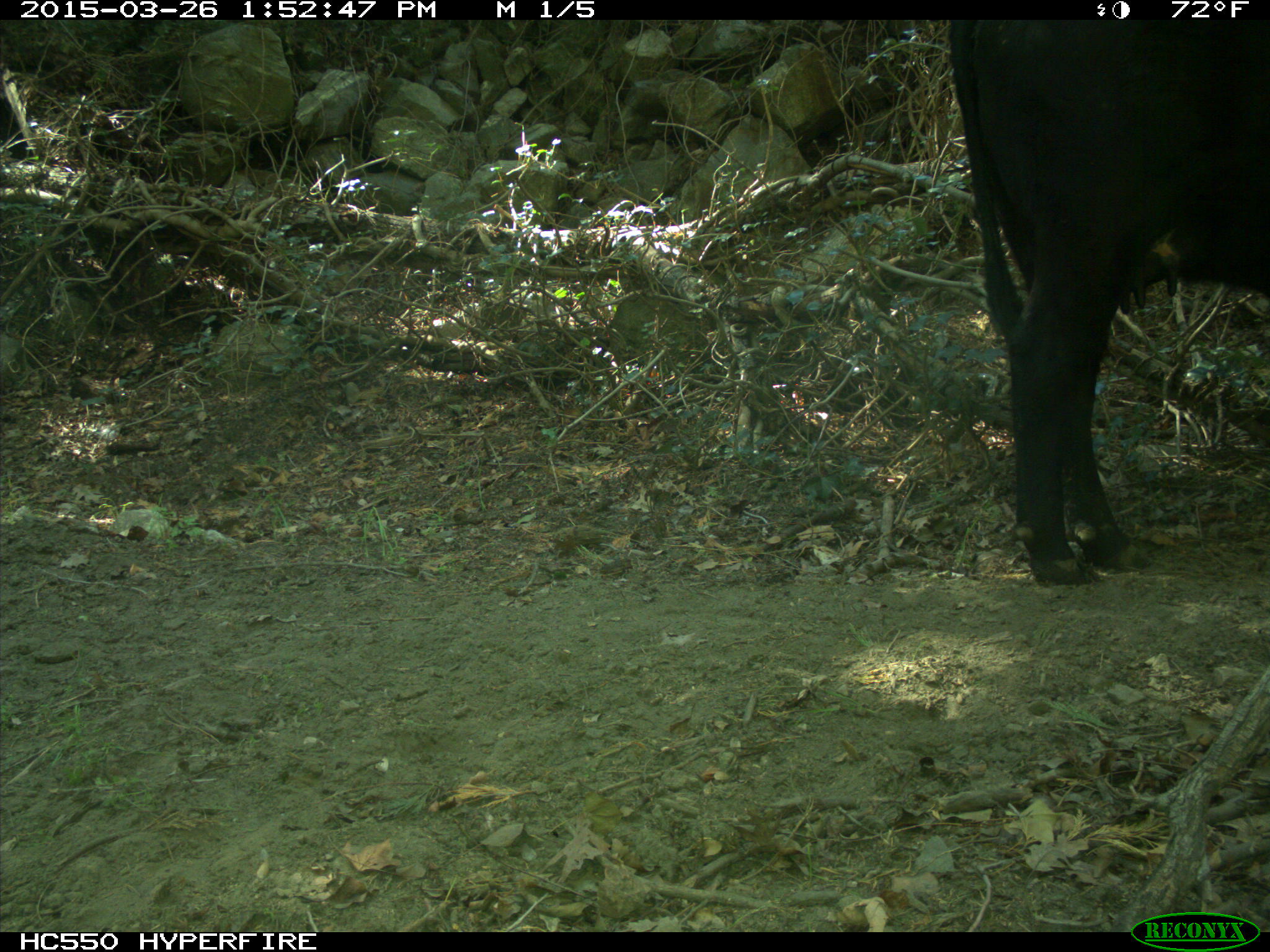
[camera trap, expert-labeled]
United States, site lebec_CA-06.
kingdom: Animalia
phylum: Chordata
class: Mammalia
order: Artiodactyla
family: Bovidae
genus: Bos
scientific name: Bos taurus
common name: domestic cow